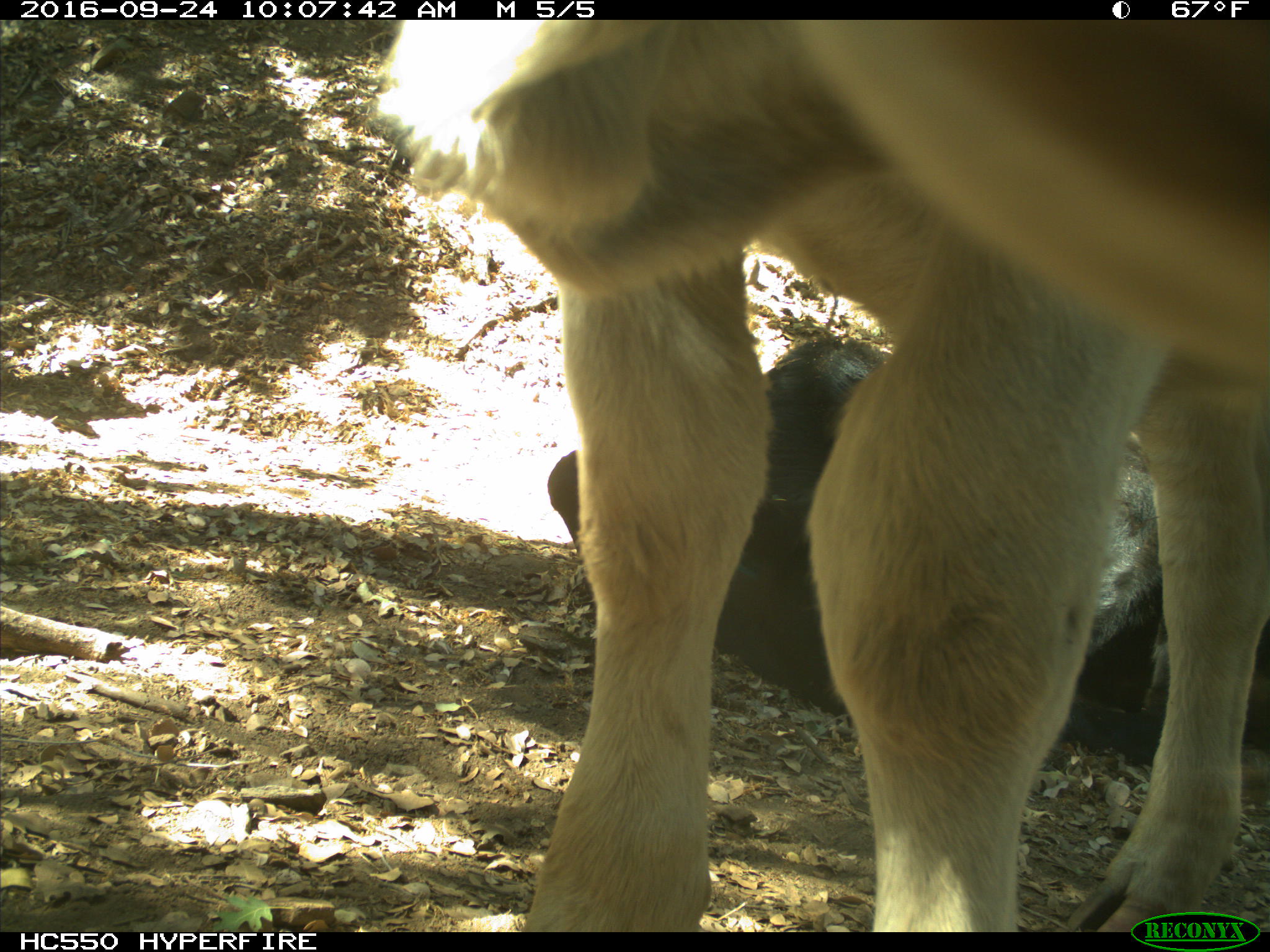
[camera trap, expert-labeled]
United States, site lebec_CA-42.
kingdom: Animalia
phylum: Chordata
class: Mammalia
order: Artiodactyla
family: Bovidae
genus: Bos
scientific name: Bos taurus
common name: domestic cow